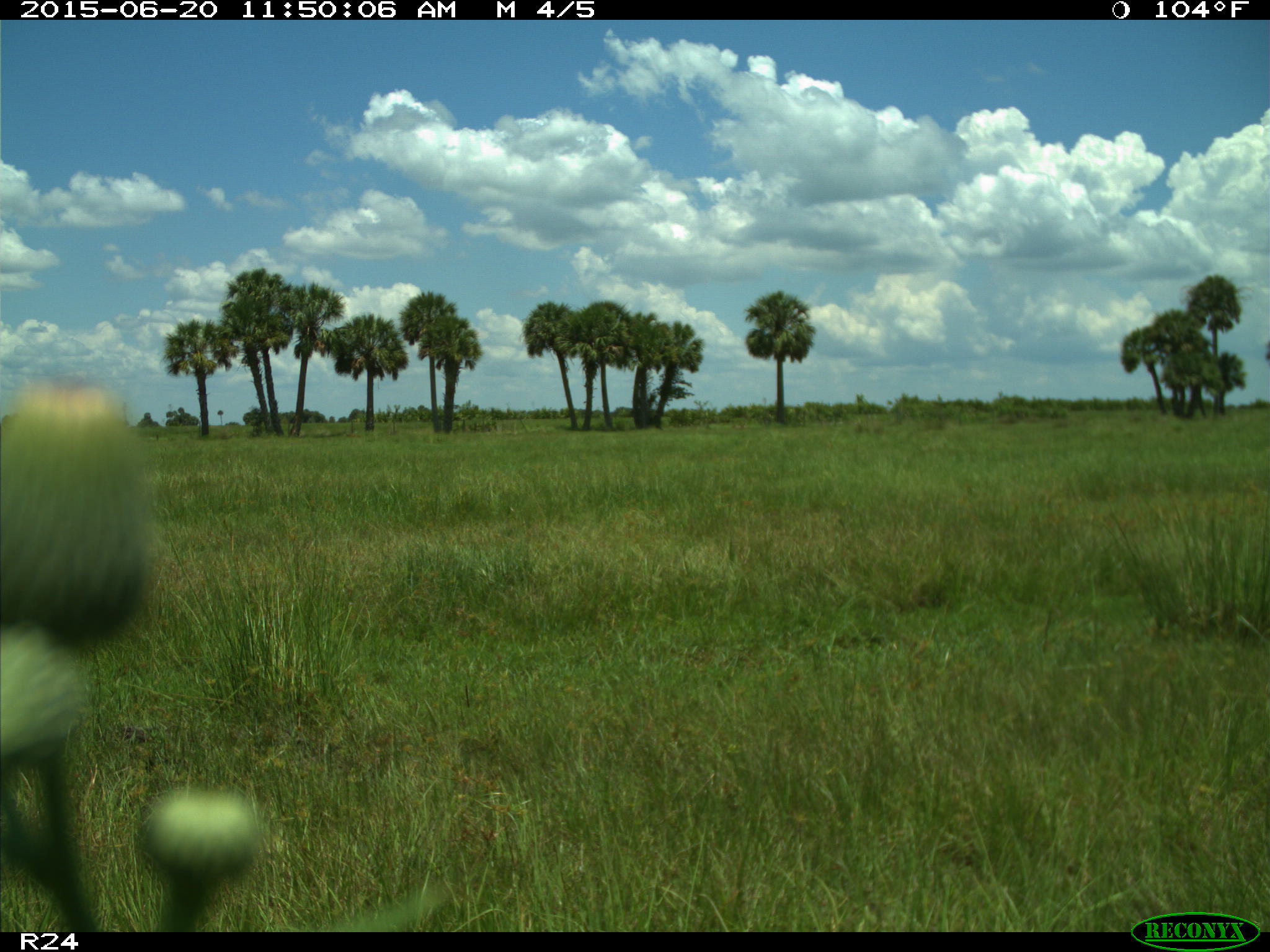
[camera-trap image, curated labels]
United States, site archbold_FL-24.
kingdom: Animalia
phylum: Chordata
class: Mammalia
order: Artiodactyla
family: Bovidae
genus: Bos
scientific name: Bos taurus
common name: domestic cow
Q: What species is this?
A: Bos taurus (domestic cow).